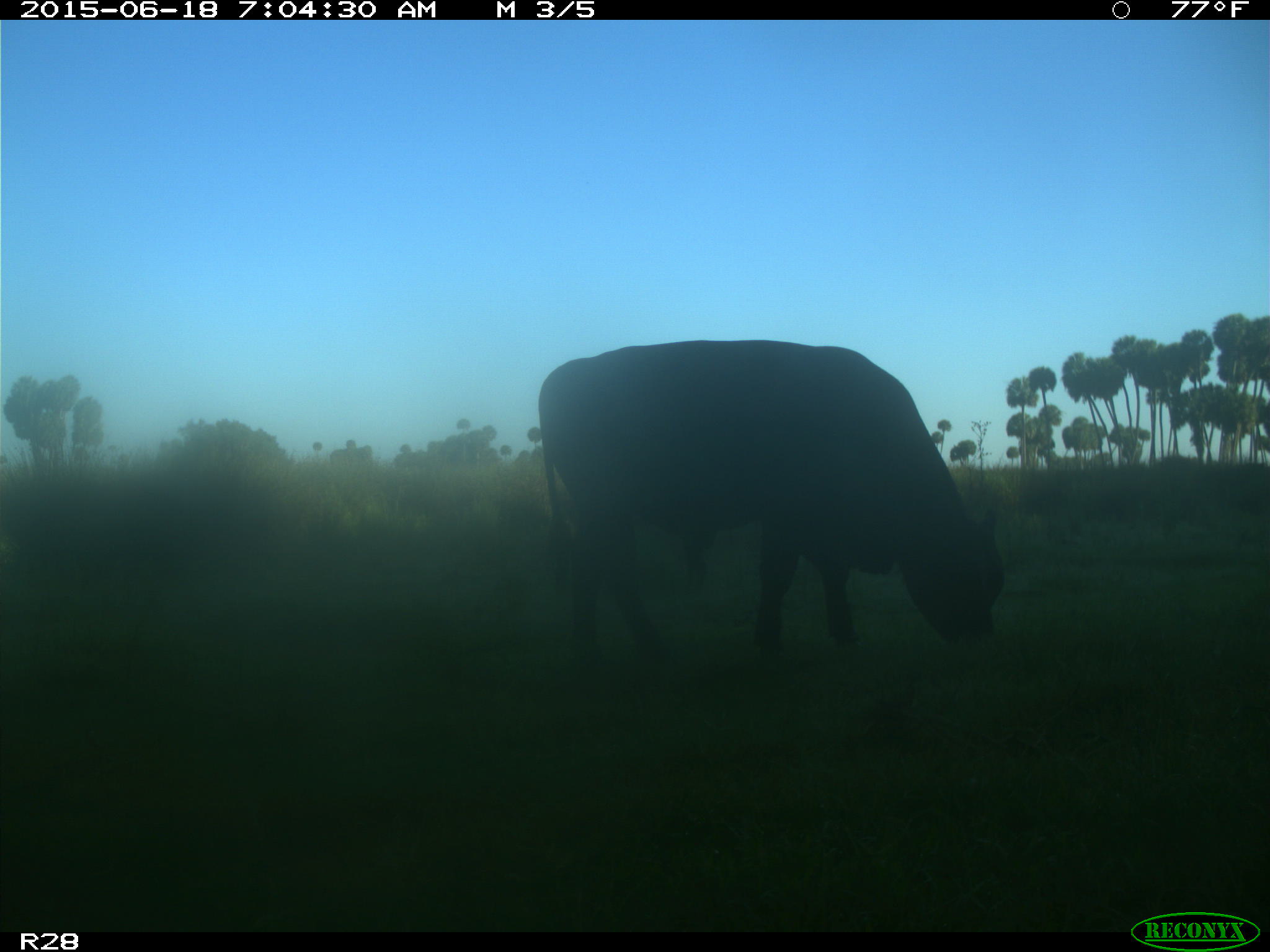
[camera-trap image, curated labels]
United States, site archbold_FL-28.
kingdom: Animalia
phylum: Chordata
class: Mammalia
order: Artiodactyla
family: Bovidae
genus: Bos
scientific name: Bos taurus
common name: domestic cow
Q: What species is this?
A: Bos taurus (domestic cow).